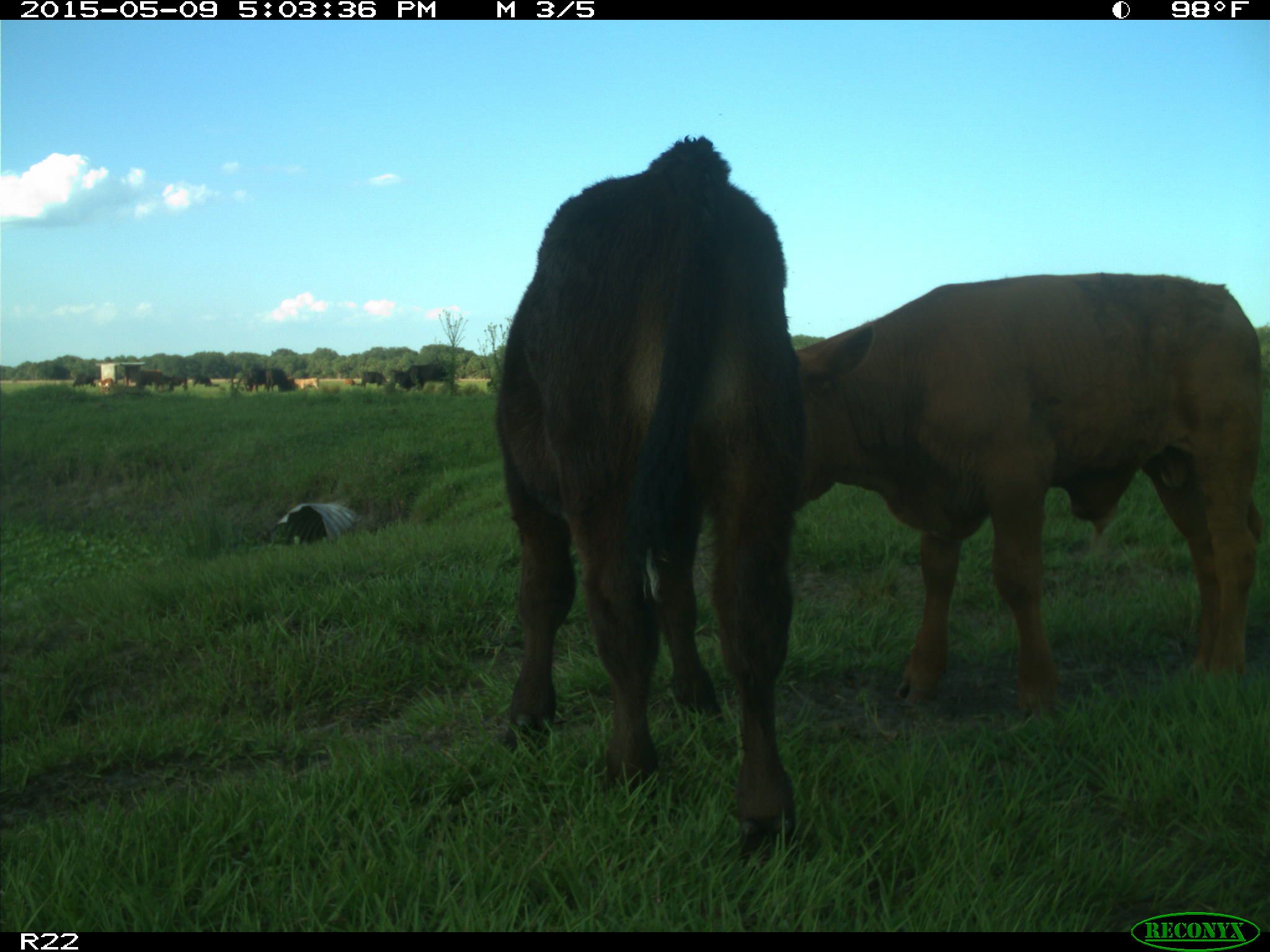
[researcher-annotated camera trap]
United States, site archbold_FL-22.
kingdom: Animalia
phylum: Chordata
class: Mammalia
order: Artiodactyla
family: Bovidae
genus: Bos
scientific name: Bos taurus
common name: domestic cow